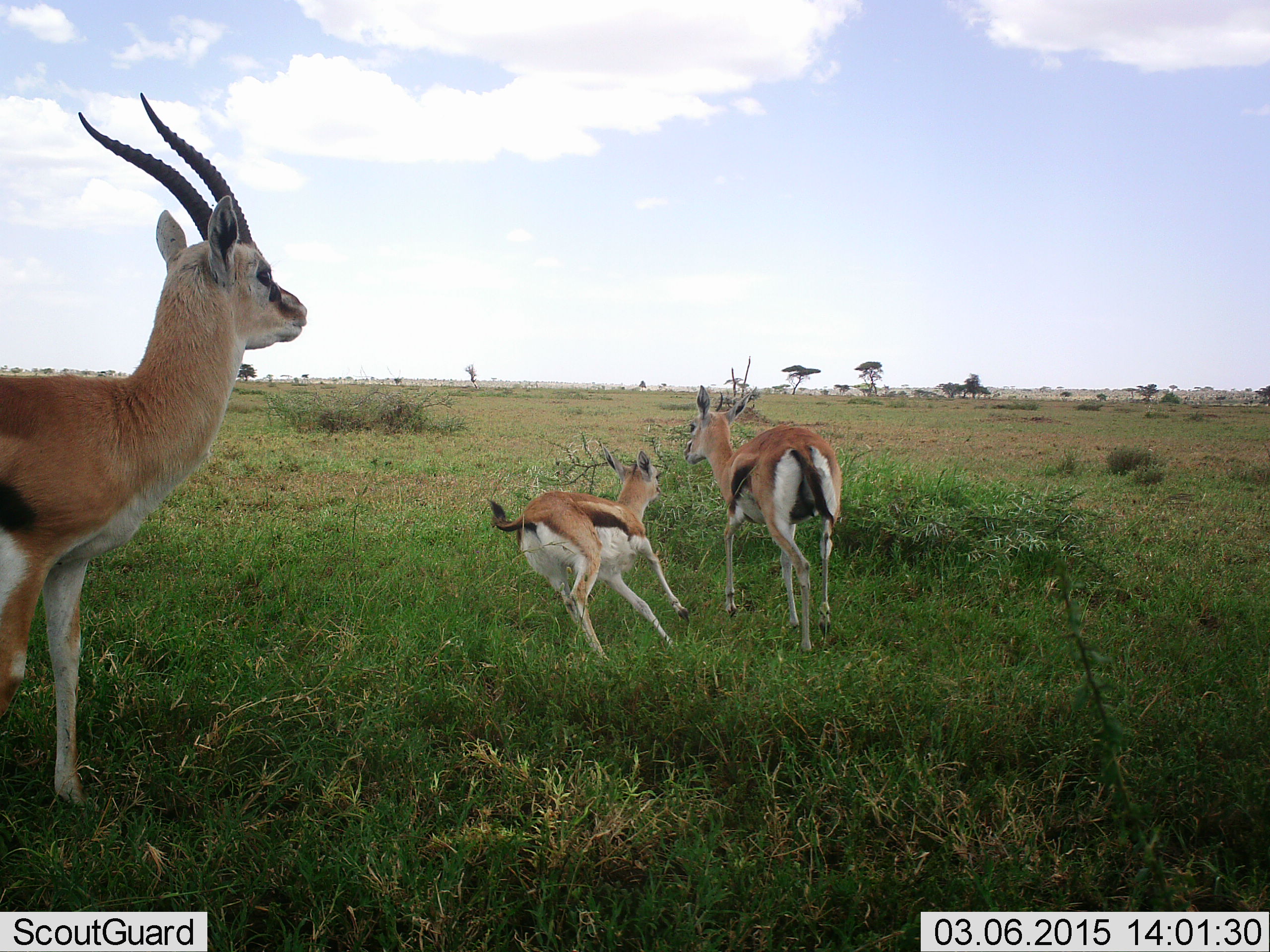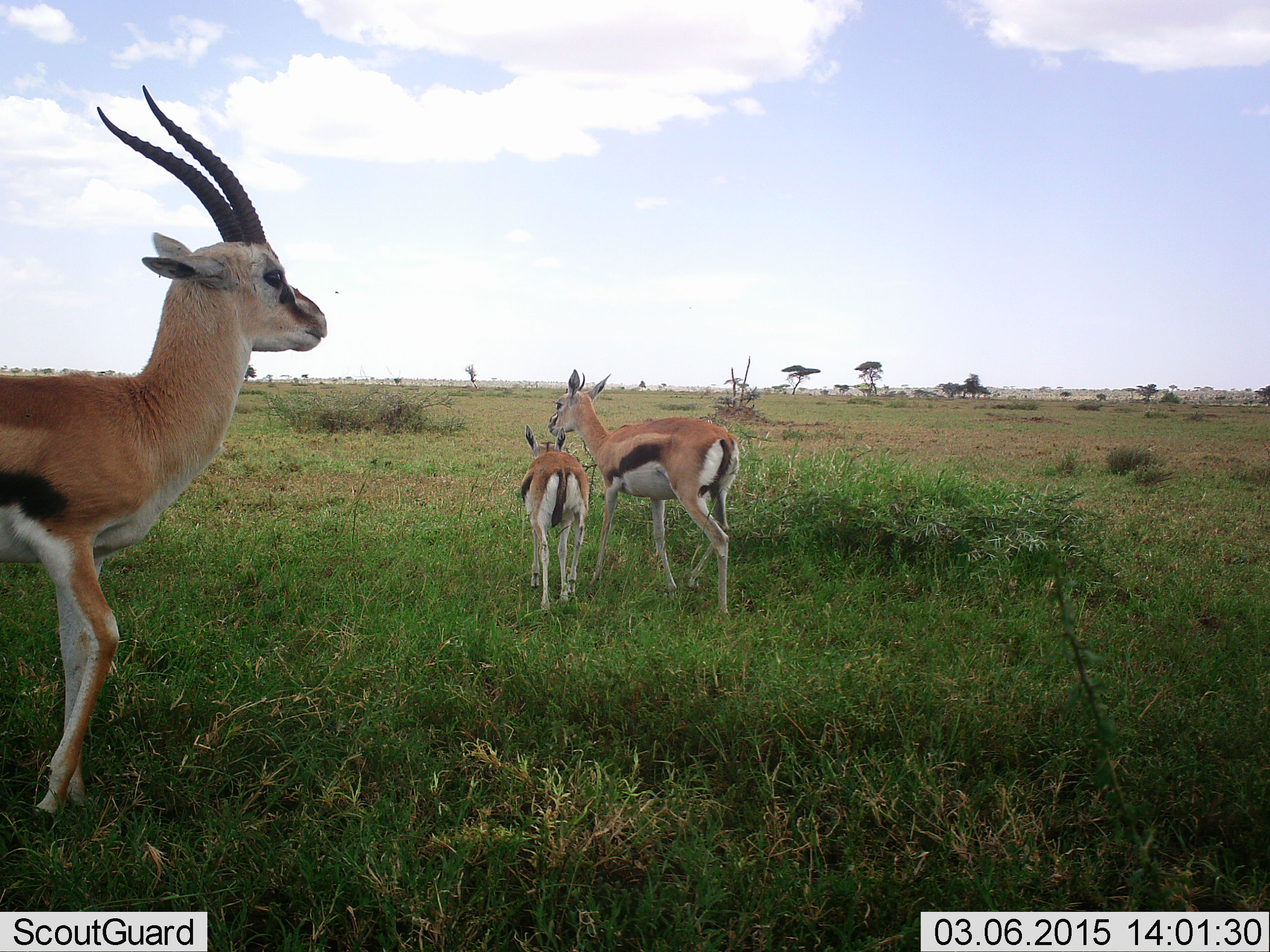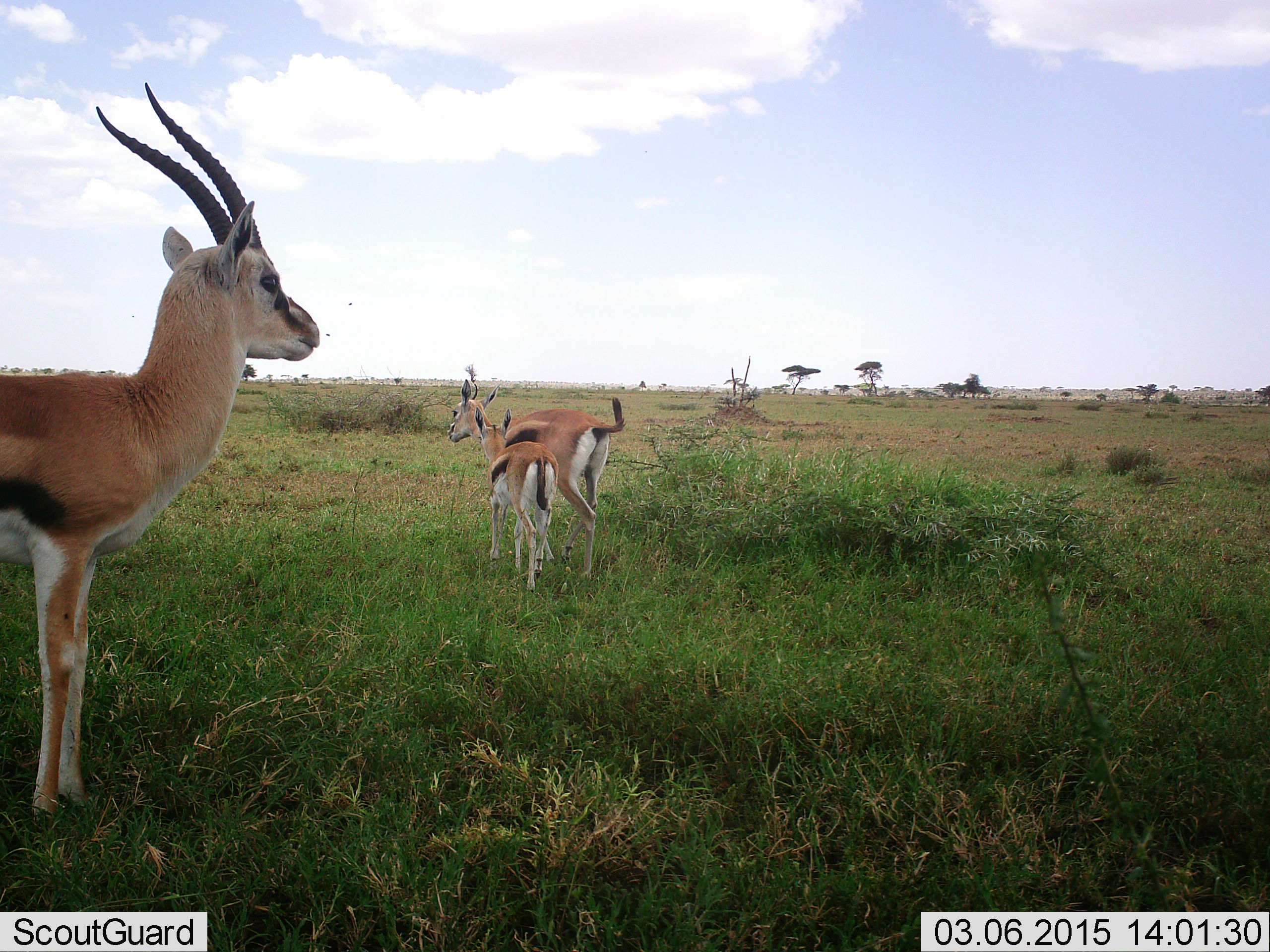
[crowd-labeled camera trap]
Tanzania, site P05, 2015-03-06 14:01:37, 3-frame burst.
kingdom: Animalia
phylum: Chordata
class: Mammalia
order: Artiodactyla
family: Bovidae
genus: Eudorcas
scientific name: Eudorcas thomsonii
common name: thomson's gazelle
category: gazellethomsons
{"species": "gazellethomsons (thomson's gazelle) (Eudorcas thomsonii)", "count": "3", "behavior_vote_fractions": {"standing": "70%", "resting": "0%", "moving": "80%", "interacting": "60%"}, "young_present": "50%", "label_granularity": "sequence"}